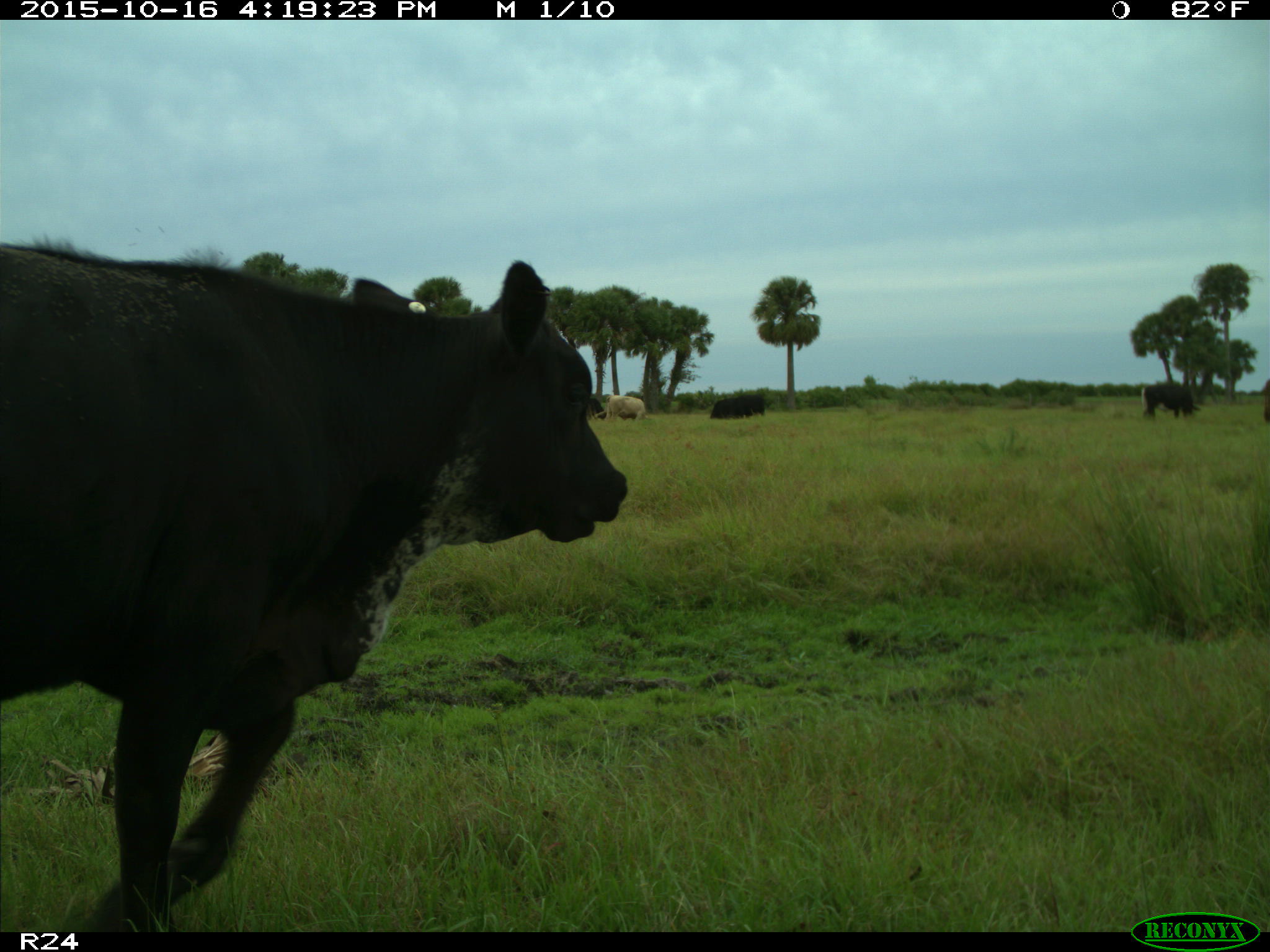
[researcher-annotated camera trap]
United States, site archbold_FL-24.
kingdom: Animalia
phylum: Chordata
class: Mammalia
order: Artiodactyla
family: Bovidae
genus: Bos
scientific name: Bos taurus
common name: domestic cow